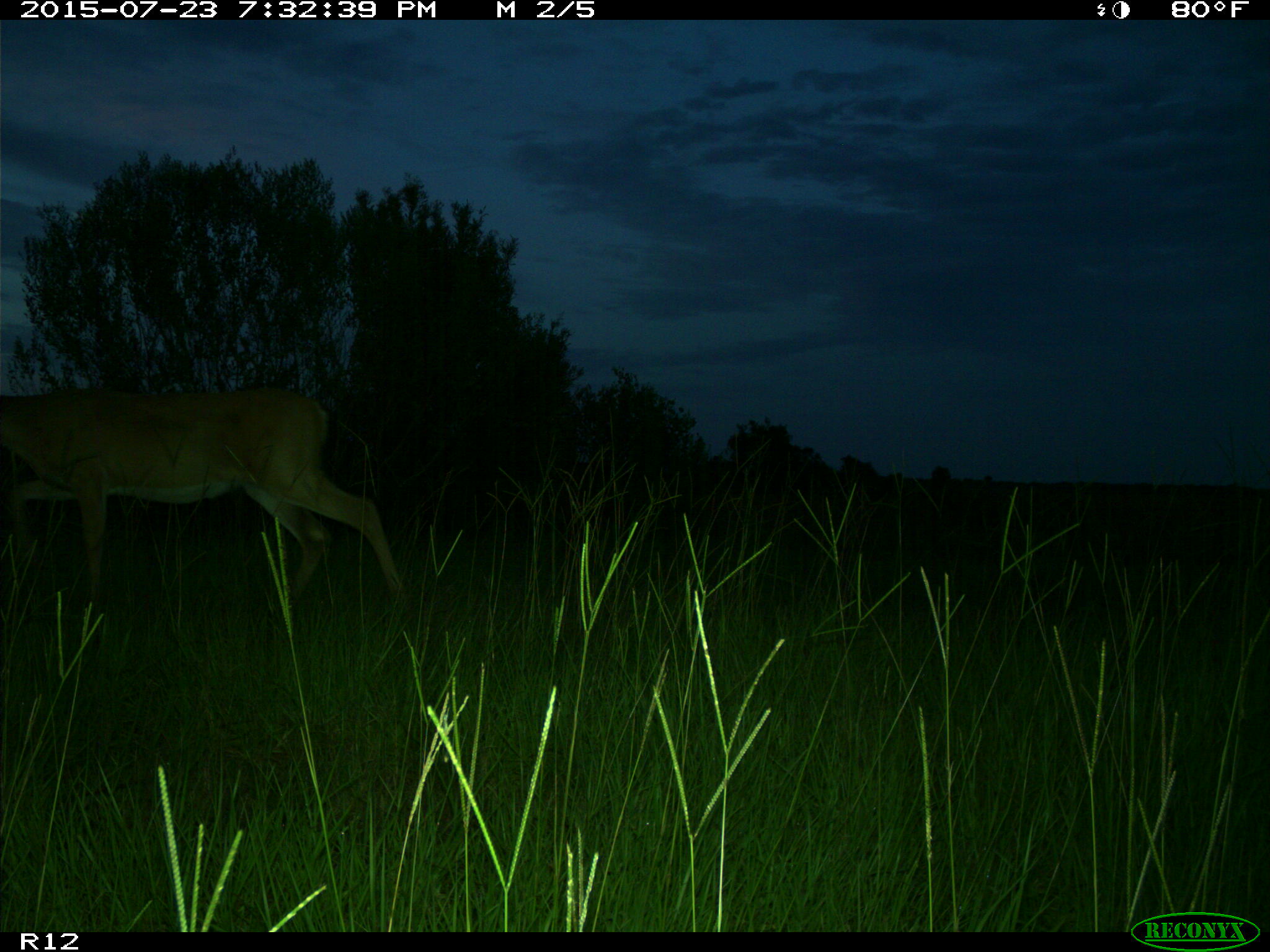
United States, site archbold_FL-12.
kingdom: Animalia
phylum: Chordata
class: Mammalia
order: Artiodactyla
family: Cervidae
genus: Odocoileus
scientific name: Odocoileus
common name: deer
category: unidentified deer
Unidentified deer (deer) (Odocoileus).